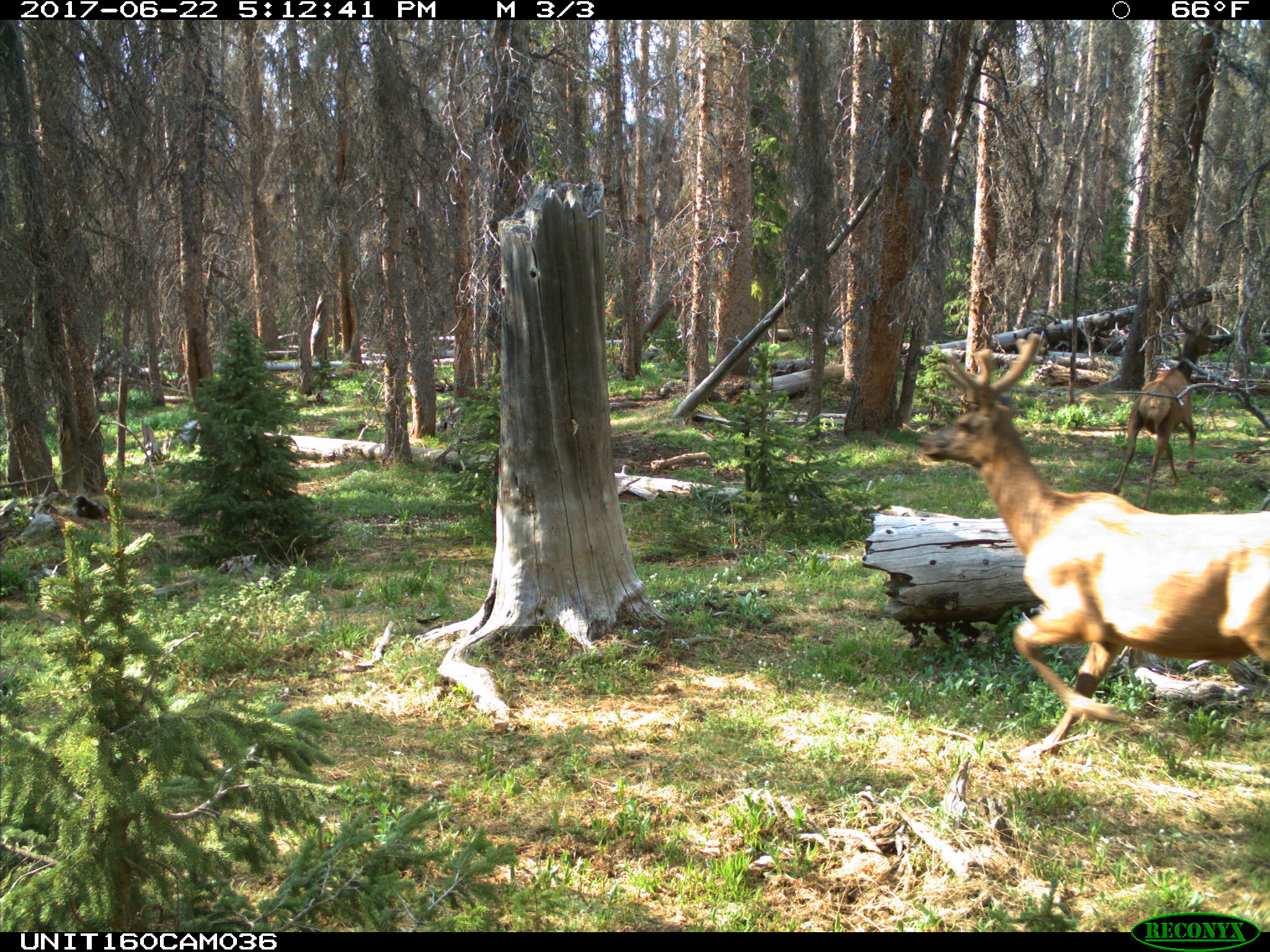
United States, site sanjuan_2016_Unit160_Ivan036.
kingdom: Animalia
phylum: Chordata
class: Mammalia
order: Artiodactyla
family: Cervidae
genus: Cervus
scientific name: Cervus elaphus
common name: red deer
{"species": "Cervus elaphus (red deer)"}